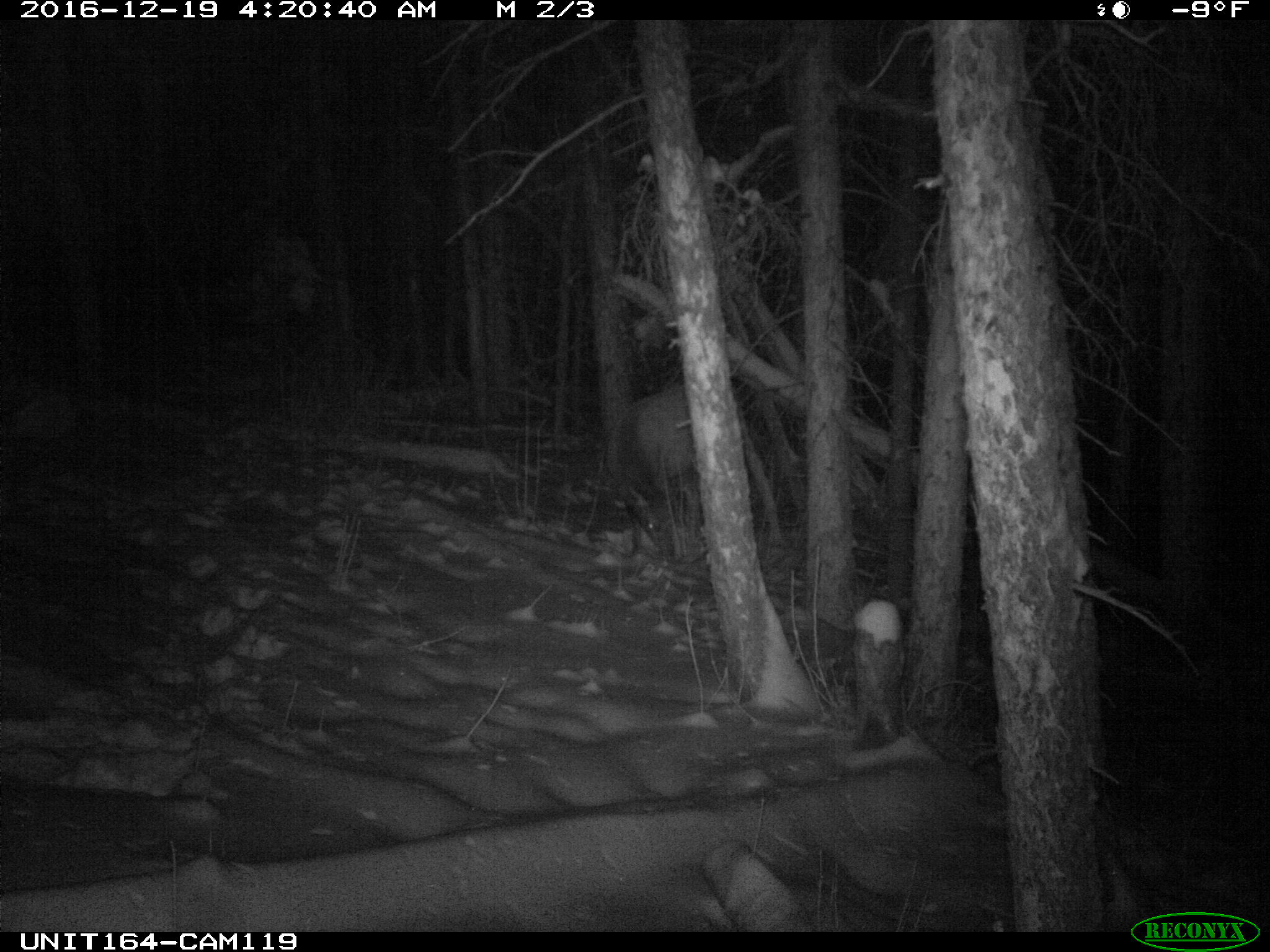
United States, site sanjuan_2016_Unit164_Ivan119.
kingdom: Animalia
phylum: Chordata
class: Mammalia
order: Artiodactyla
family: Cervidae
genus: Cervus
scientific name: Cervus elaphus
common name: red deer